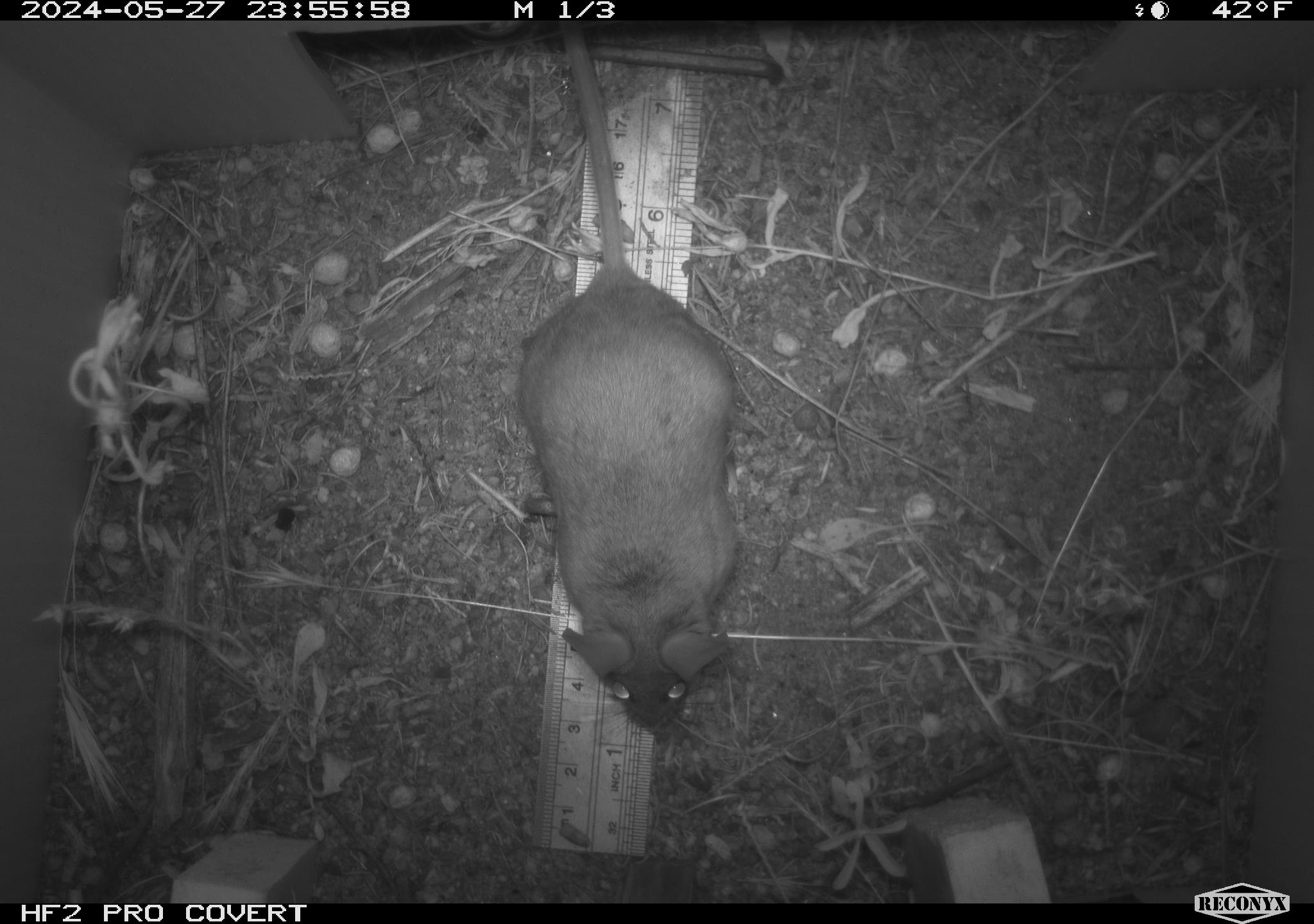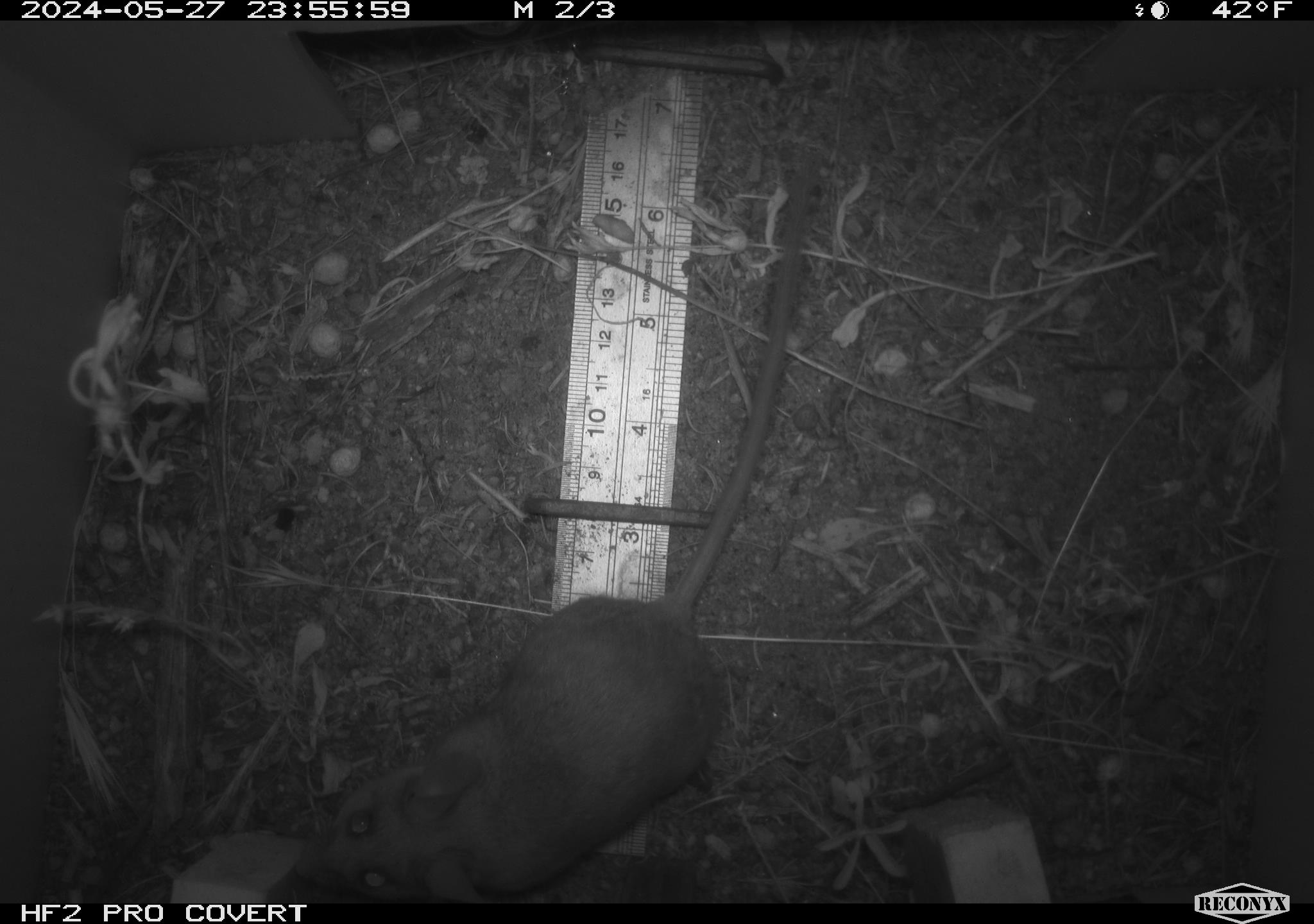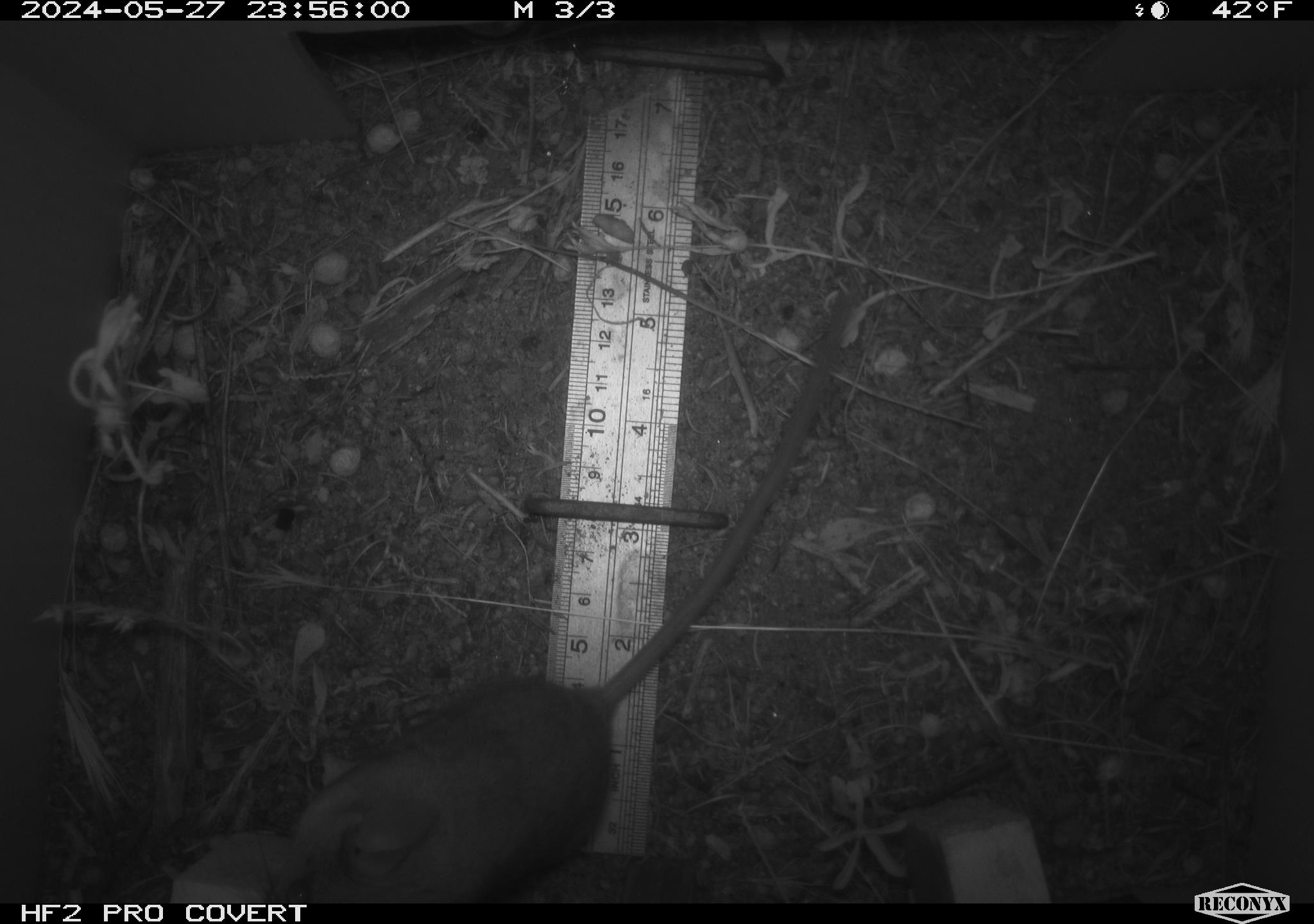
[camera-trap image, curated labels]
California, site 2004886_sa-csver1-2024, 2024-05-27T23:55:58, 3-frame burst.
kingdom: Animalia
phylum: Chordata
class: Mammalia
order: Rodentia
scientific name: Rodentia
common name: rodent